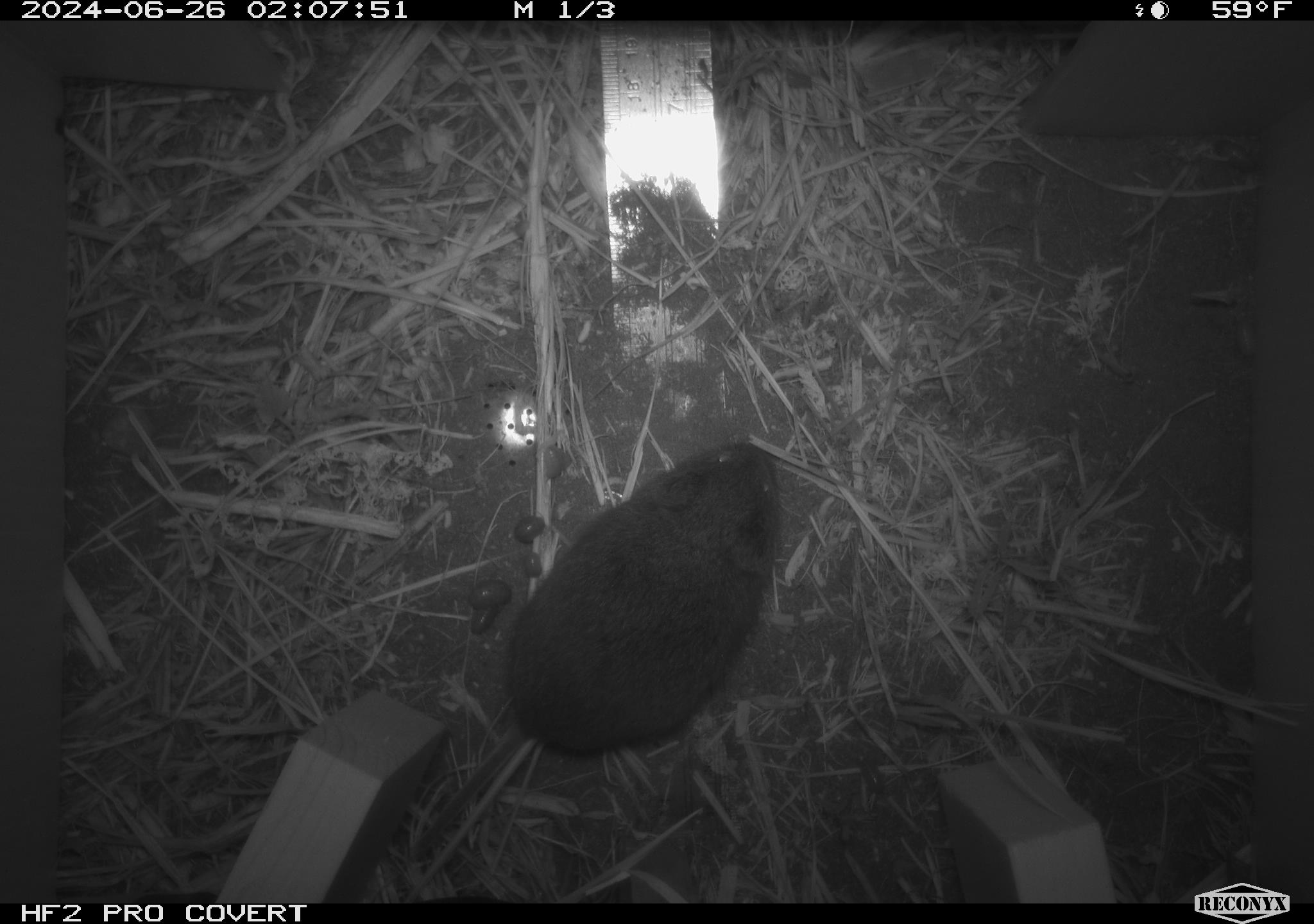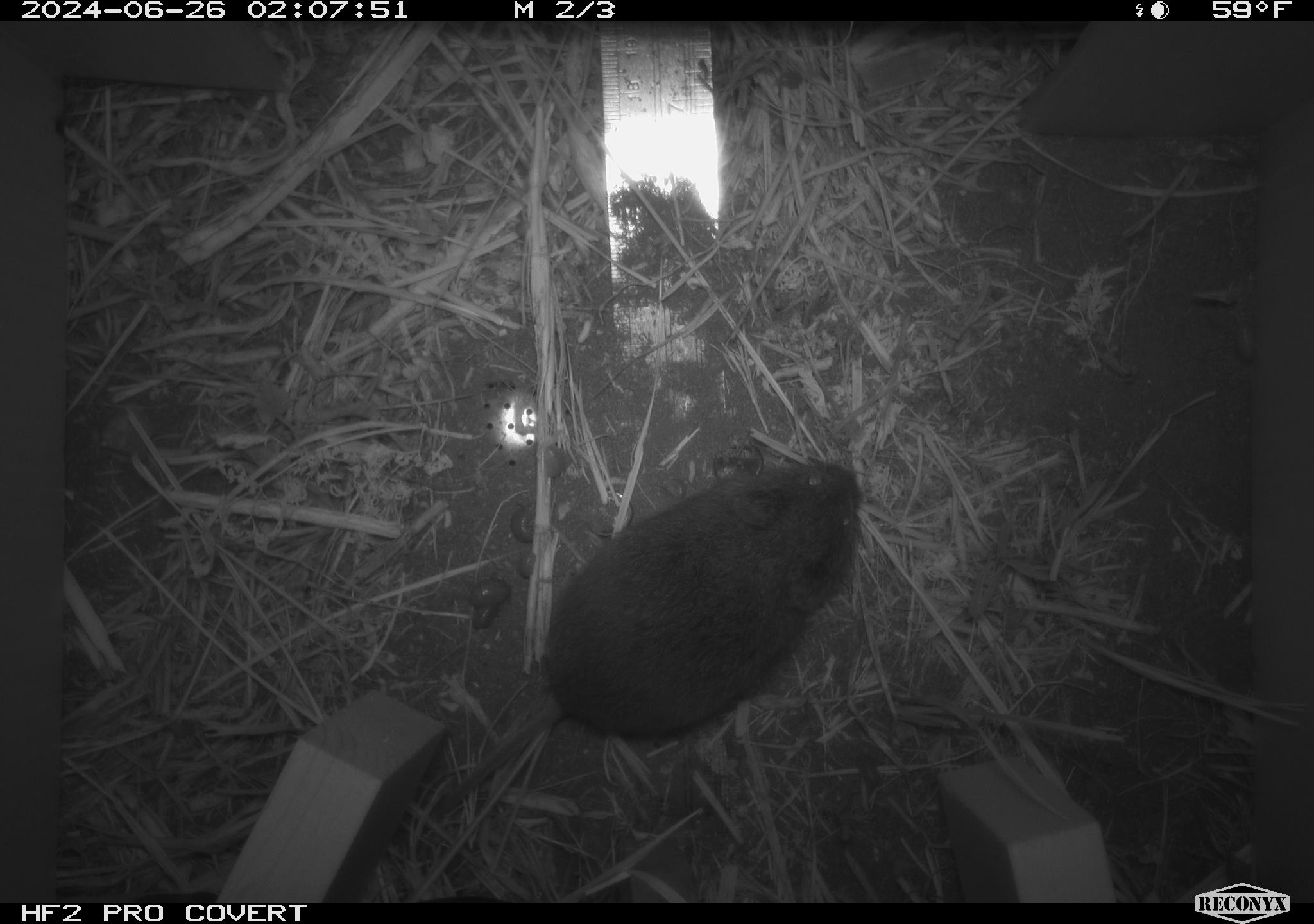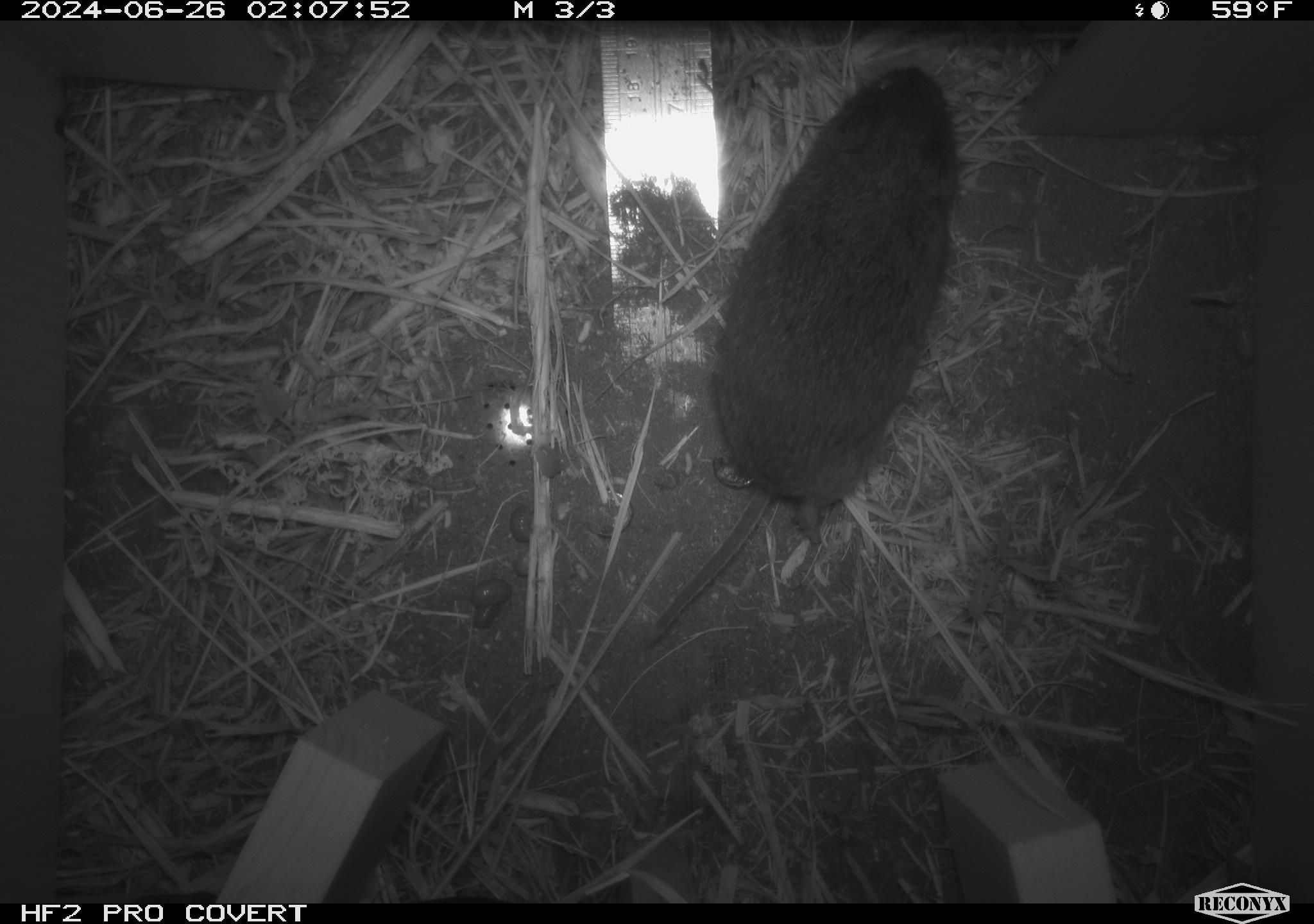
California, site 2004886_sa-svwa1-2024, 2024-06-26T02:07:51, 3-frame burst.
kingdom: Animalia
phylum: Chordata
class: Mammalia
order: Rodentia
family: Cricetidae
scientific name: Arvicolinae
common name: voles, lemmings, and muskrats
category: arvicolinae subfamily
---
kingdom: Animalia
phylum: Arthropoda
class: Malacostraca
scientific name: Malacostraca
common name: amphipods, crabs, isopods, krill, lobsters and shrimps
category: malacostracan